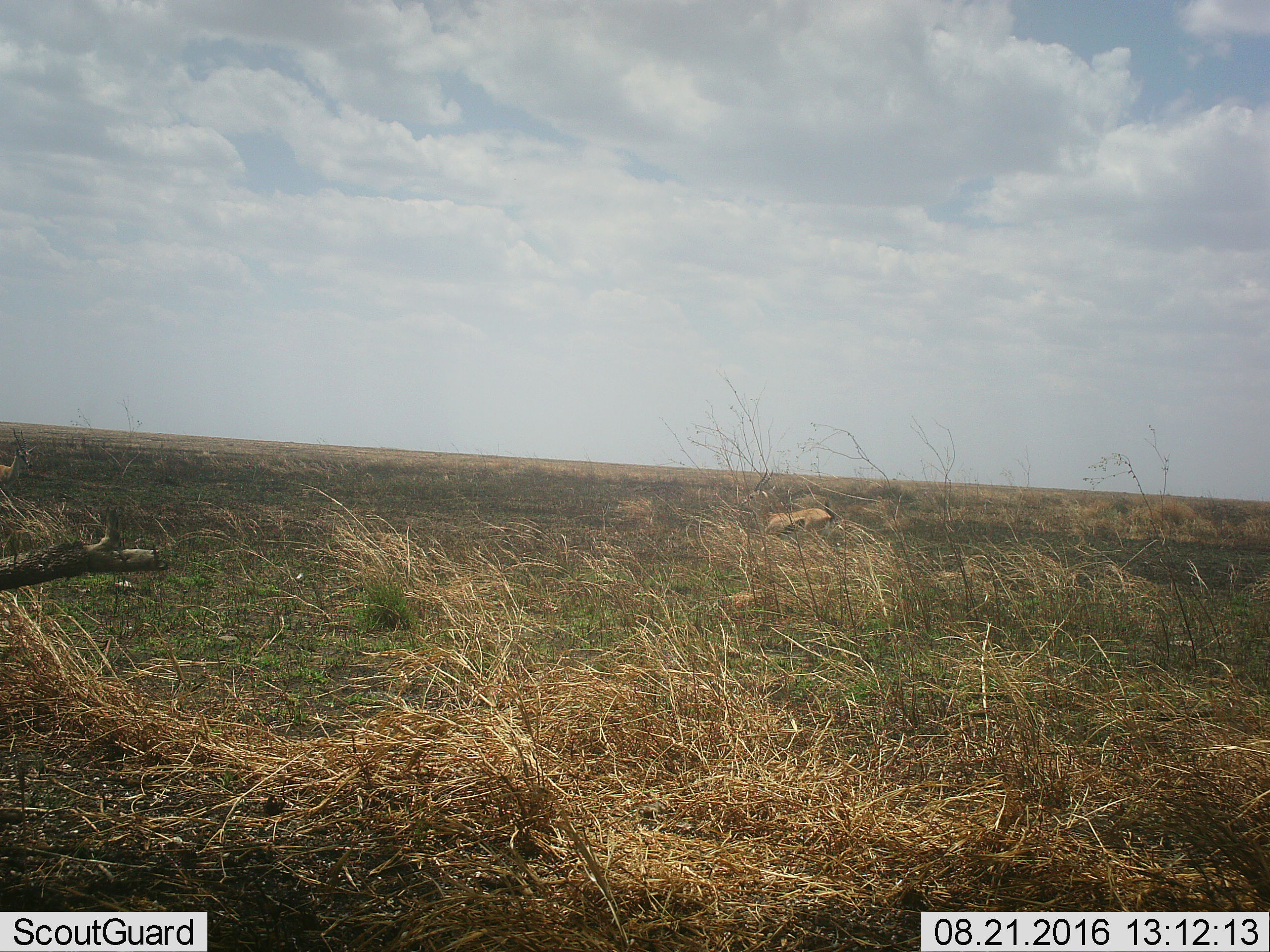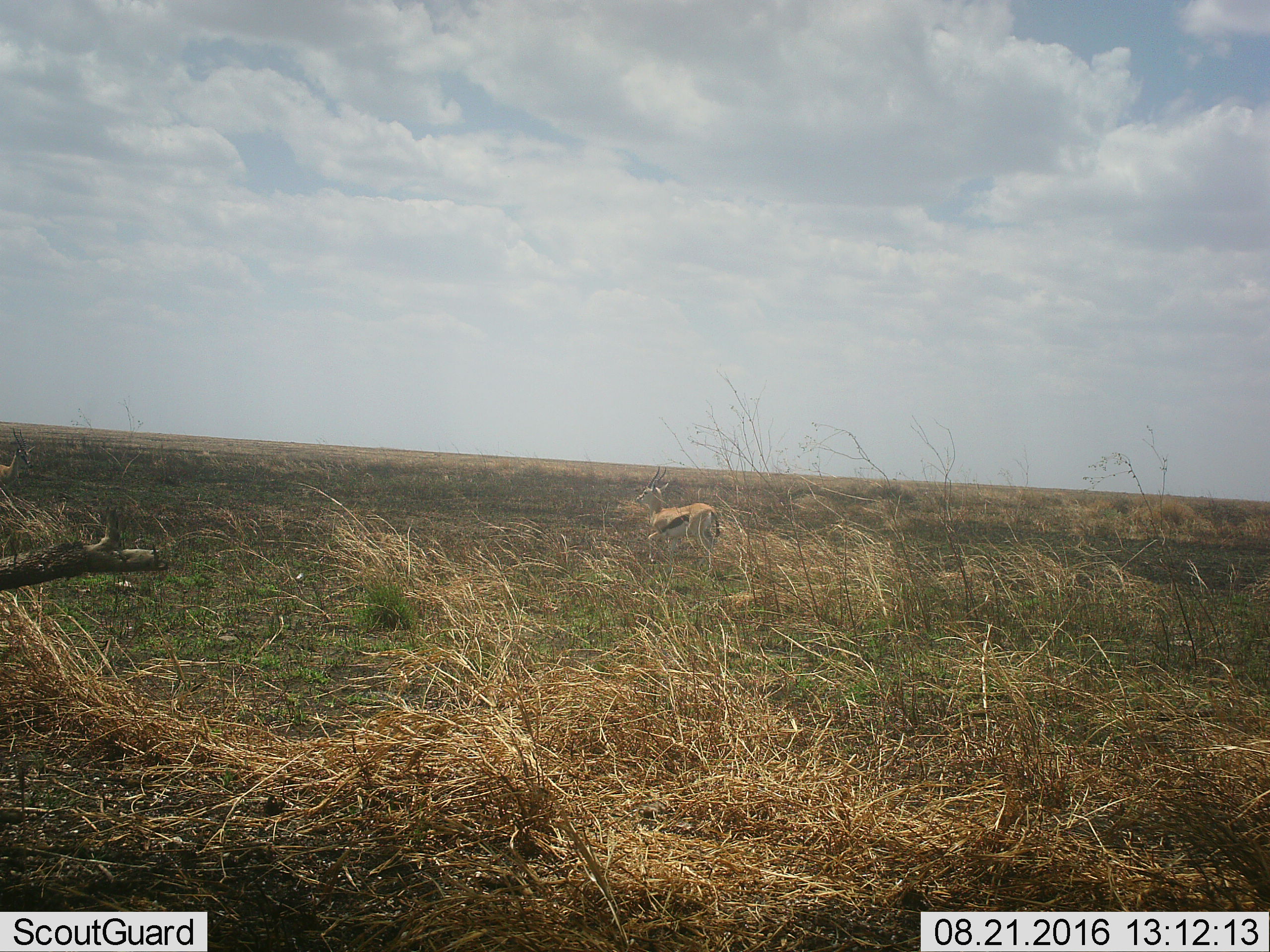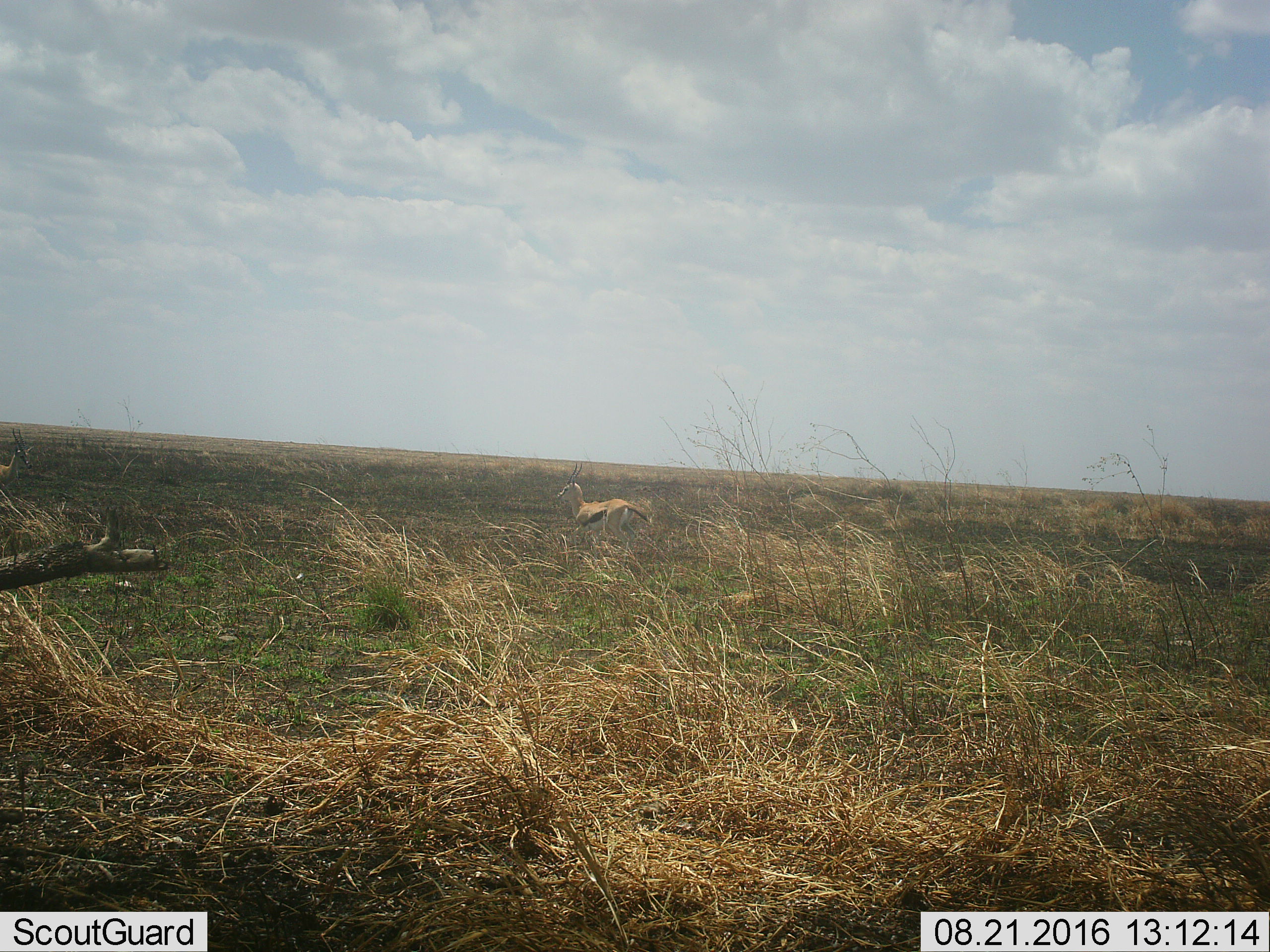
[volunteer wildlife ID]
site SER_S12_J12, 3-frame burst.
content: unidentified animal